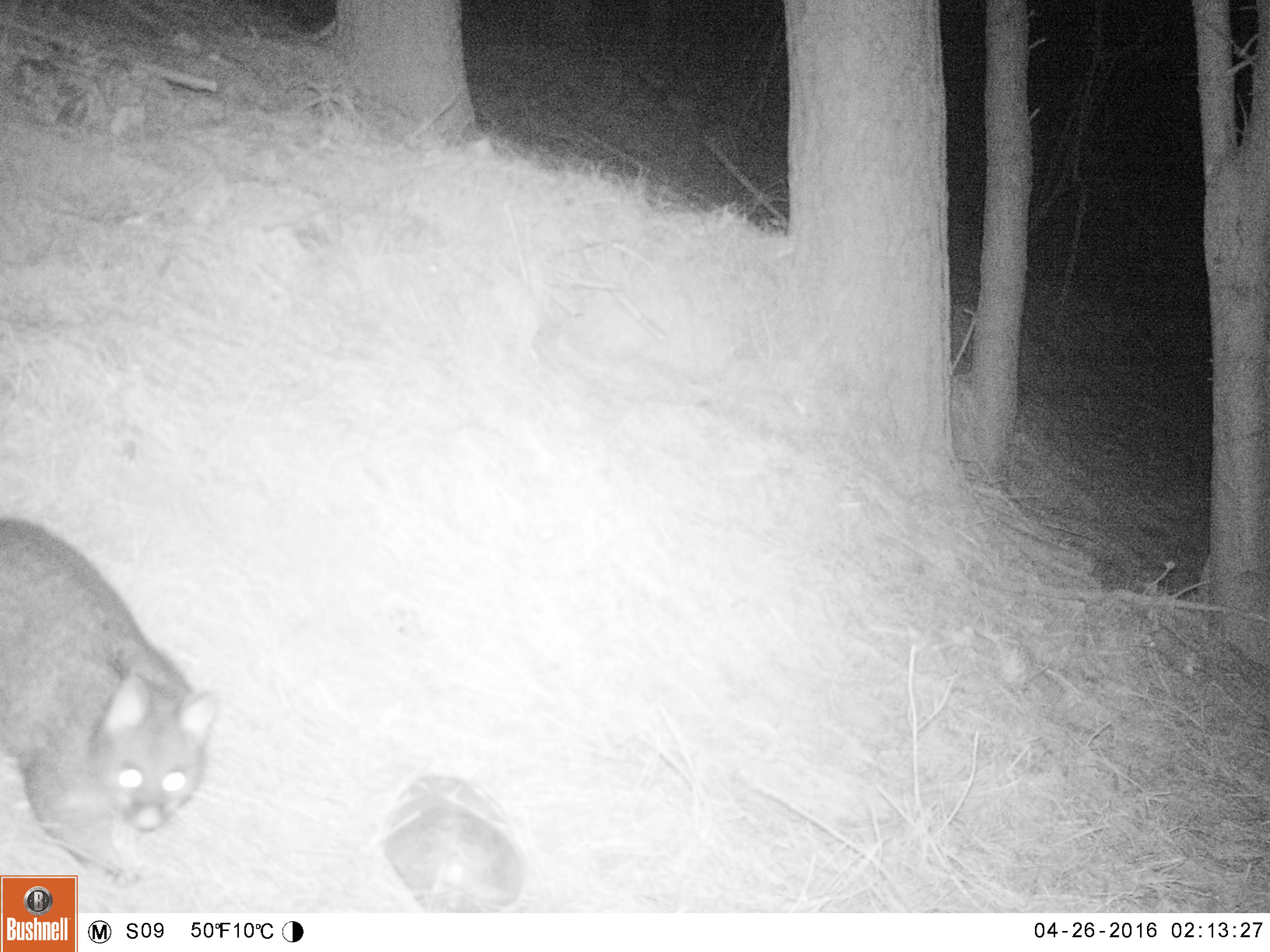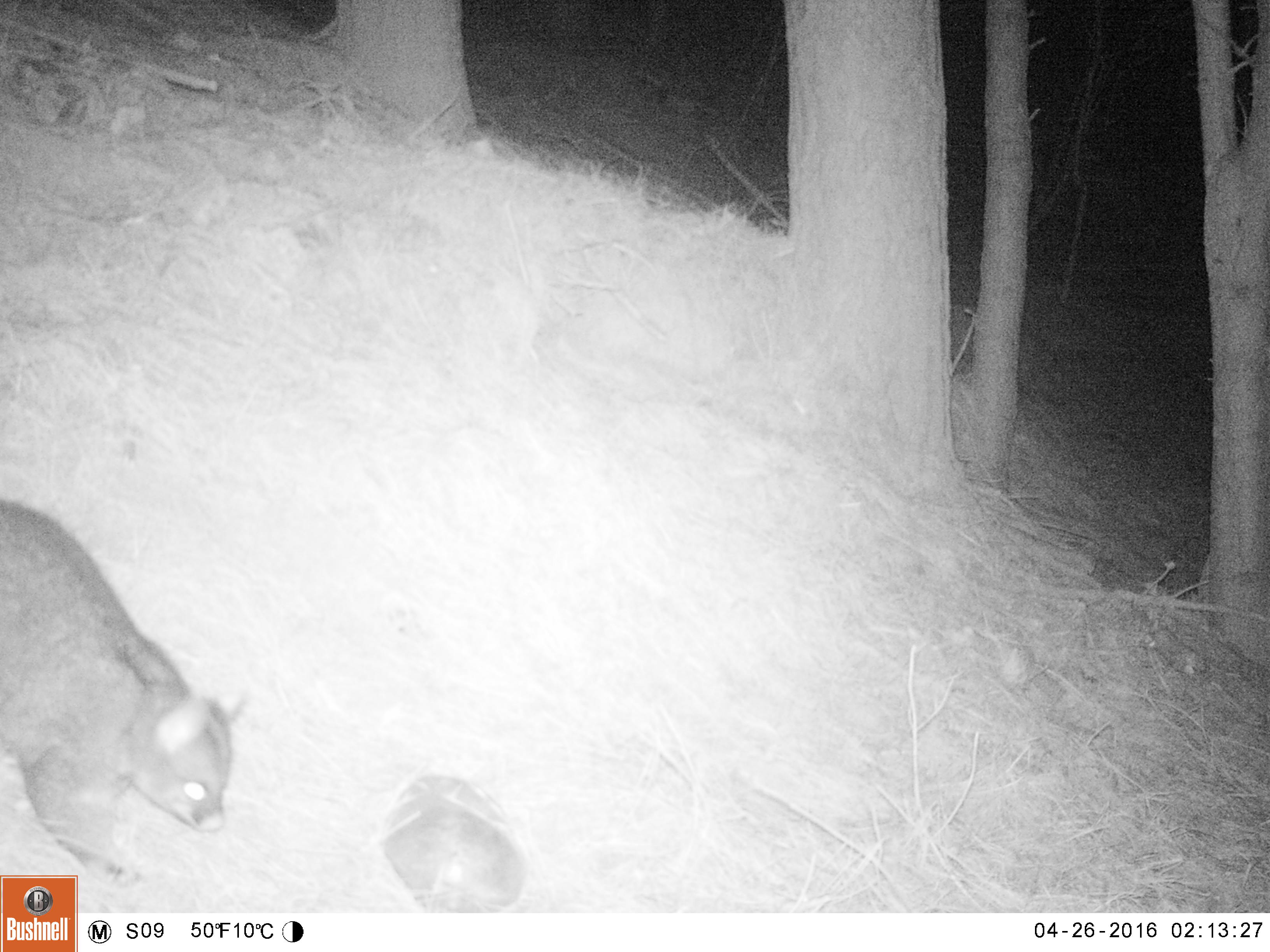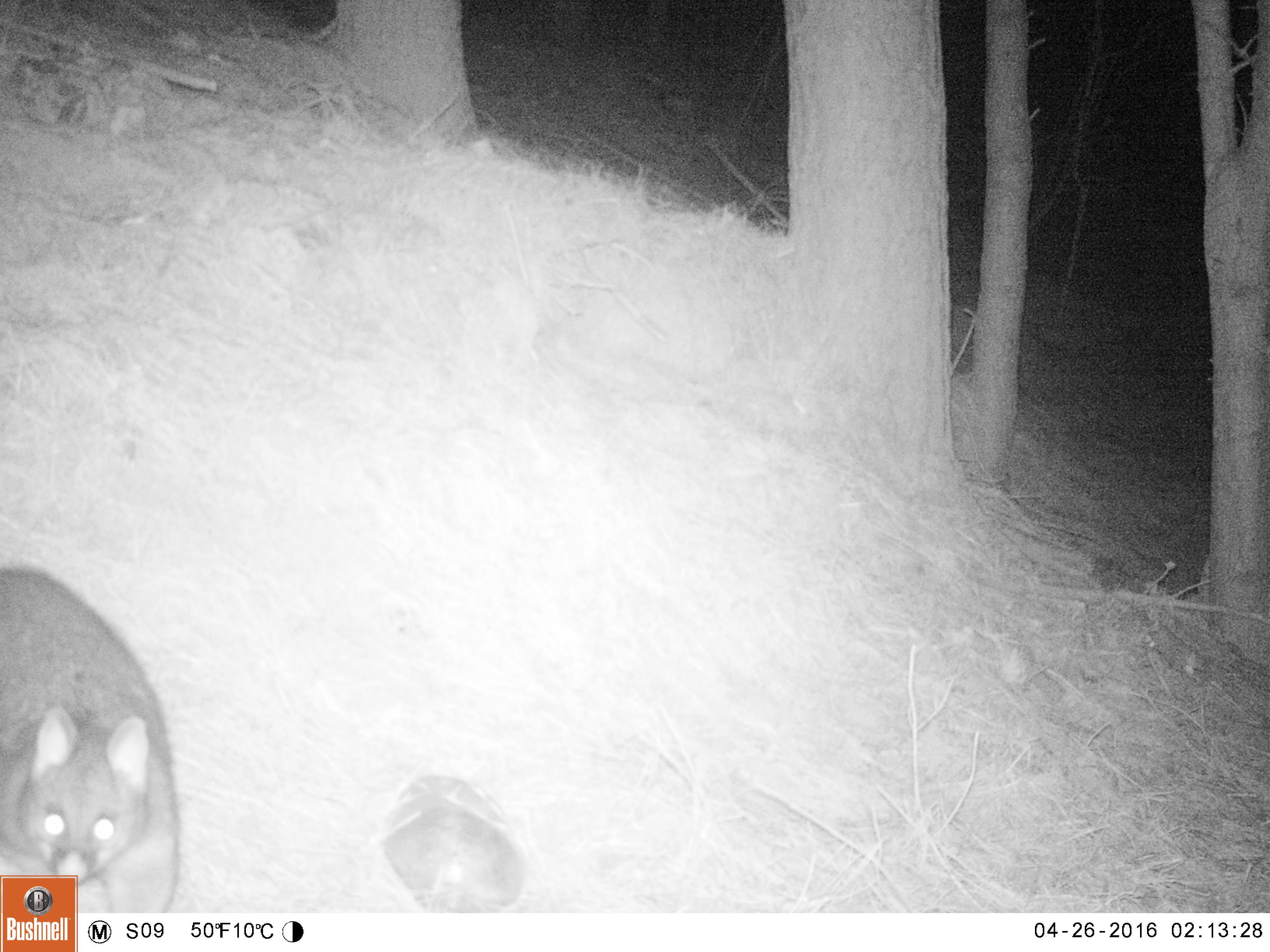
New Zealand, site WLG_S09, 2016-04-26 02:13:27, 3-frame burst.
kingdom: Animalia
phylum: Chordata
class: Mammalia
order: Diprotodontia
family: Phalangeridae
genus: Trichosurus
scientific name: Trichosurus vulpecula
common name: common brushtail possum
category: possum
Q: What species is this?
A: Possum (common brushtail possum) (Trichosurus vulpecula).